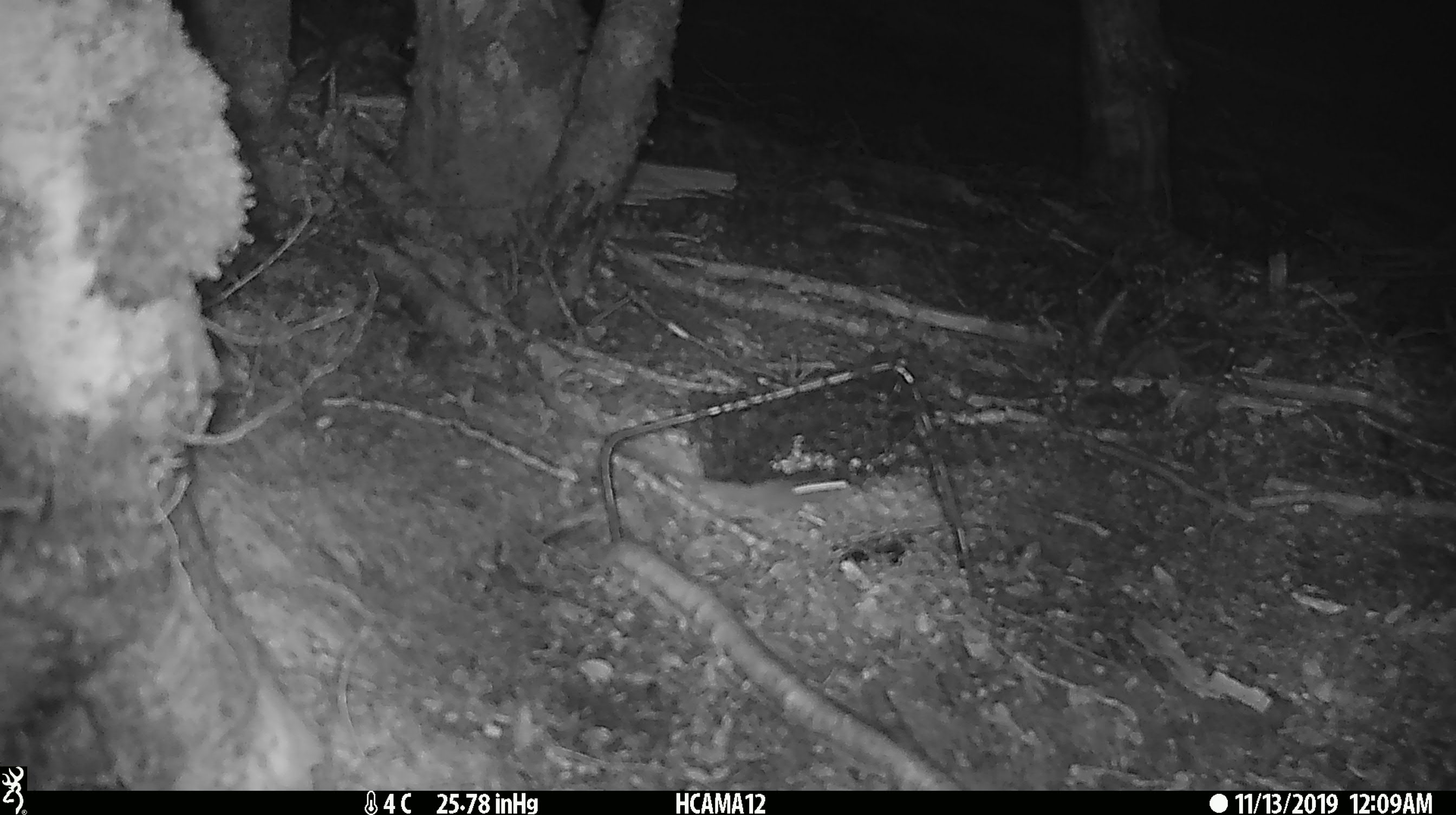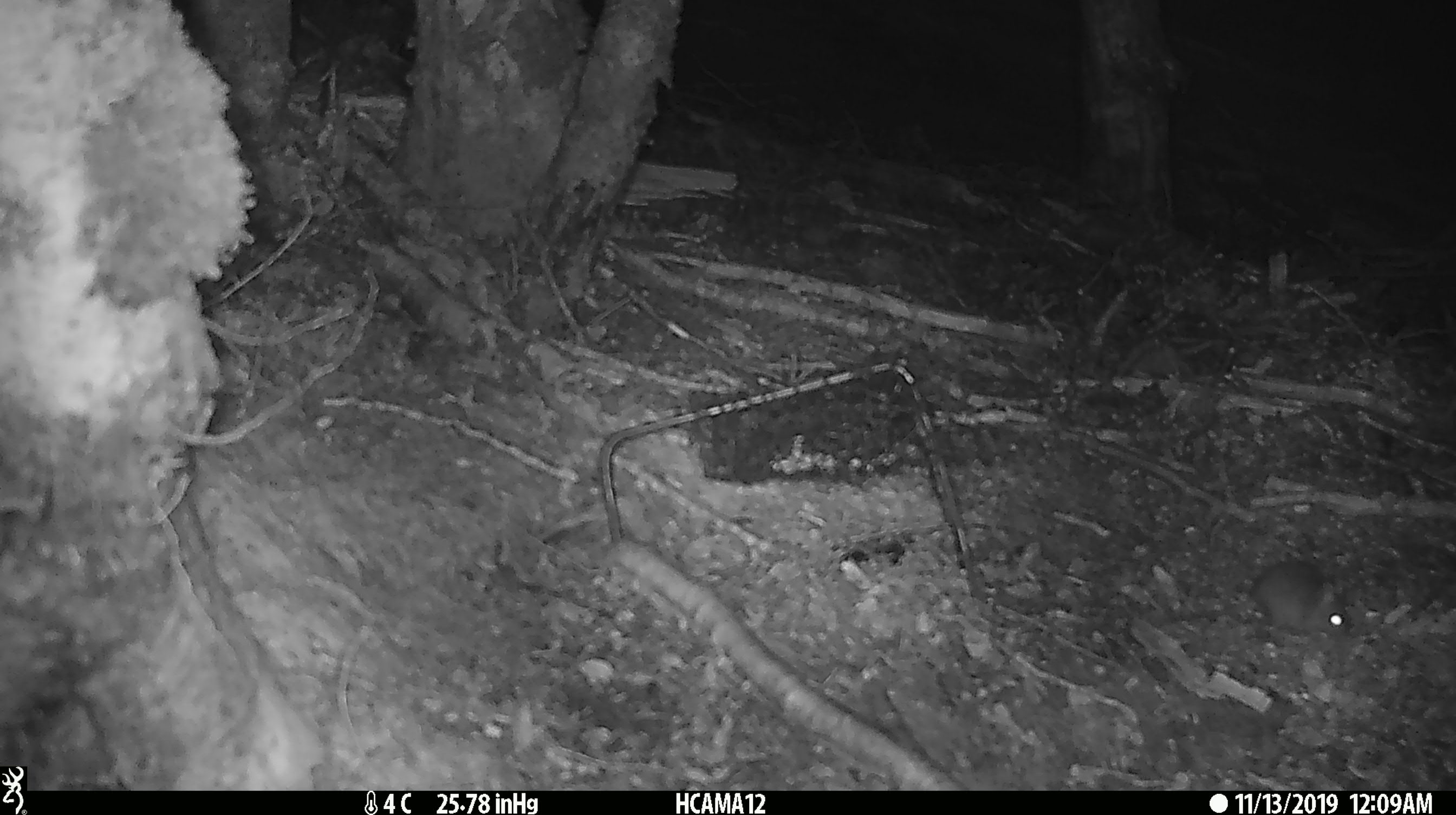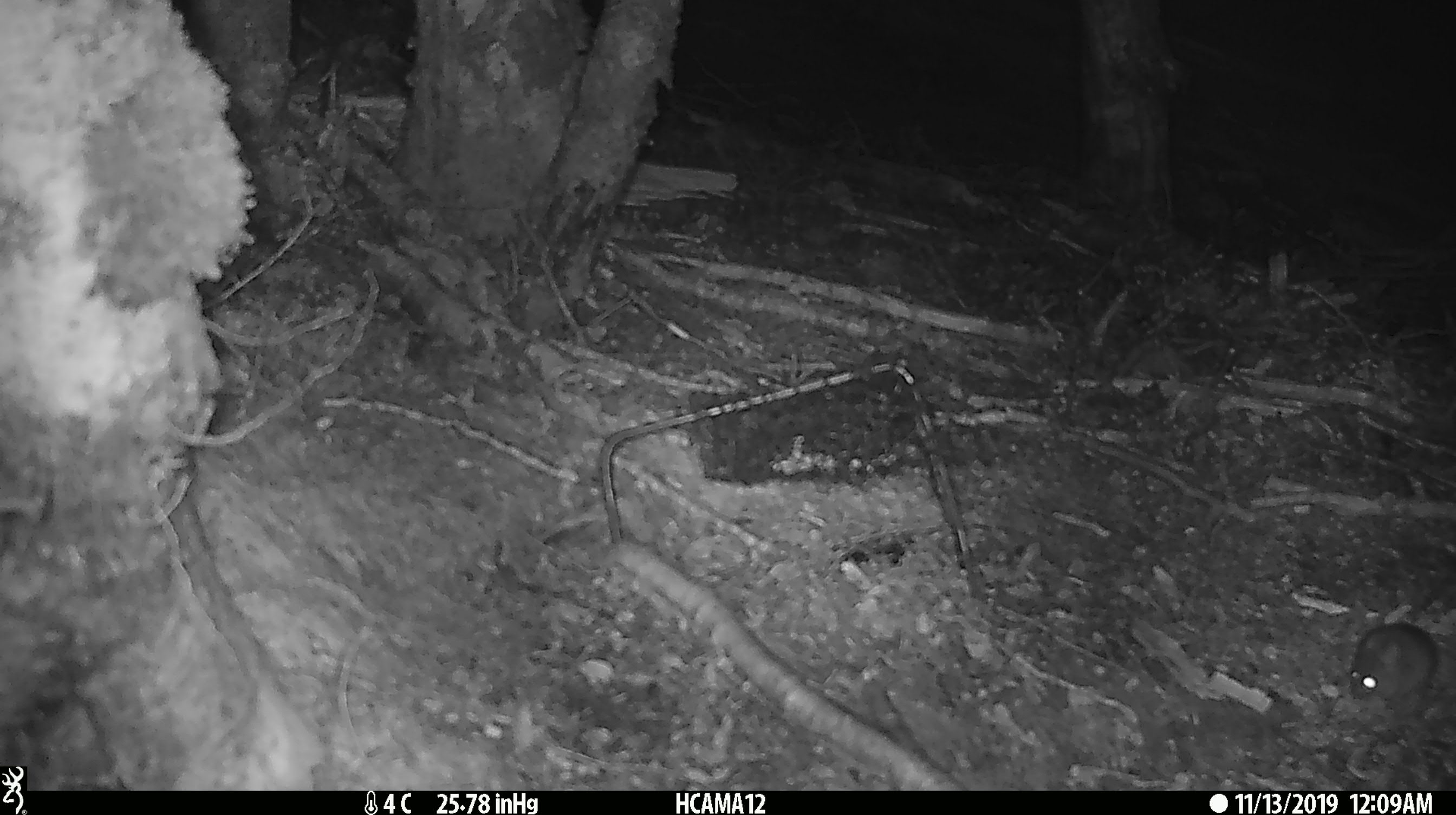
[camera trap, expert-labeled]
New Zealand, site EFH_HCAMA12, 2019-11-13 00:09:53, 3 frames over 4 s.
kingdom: Animalia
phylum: Chordata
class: Mammalia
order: Rodentia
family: Muridae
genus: Mus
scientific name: Mus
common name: mouse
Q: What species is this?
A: Mouse (Mus).